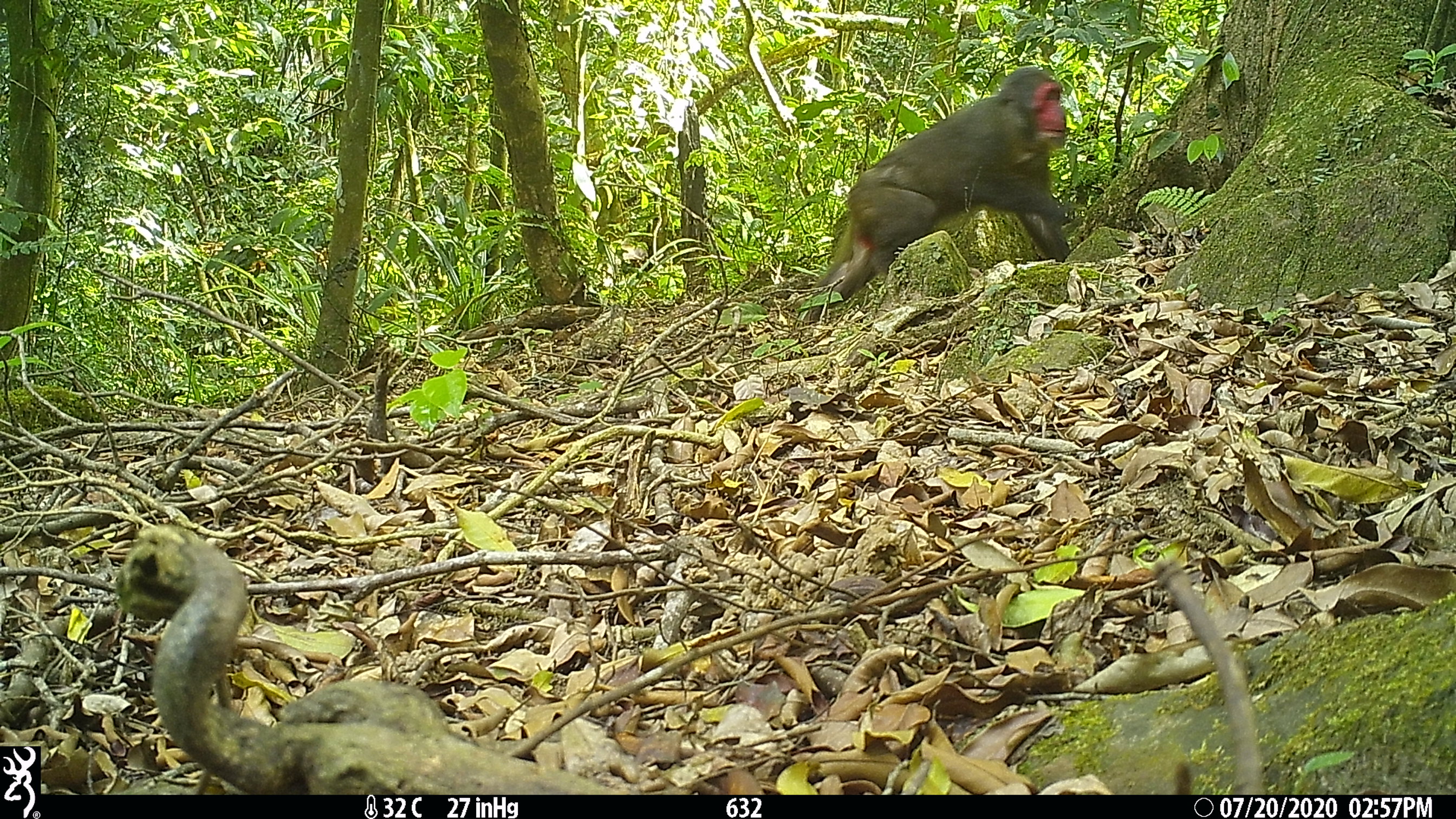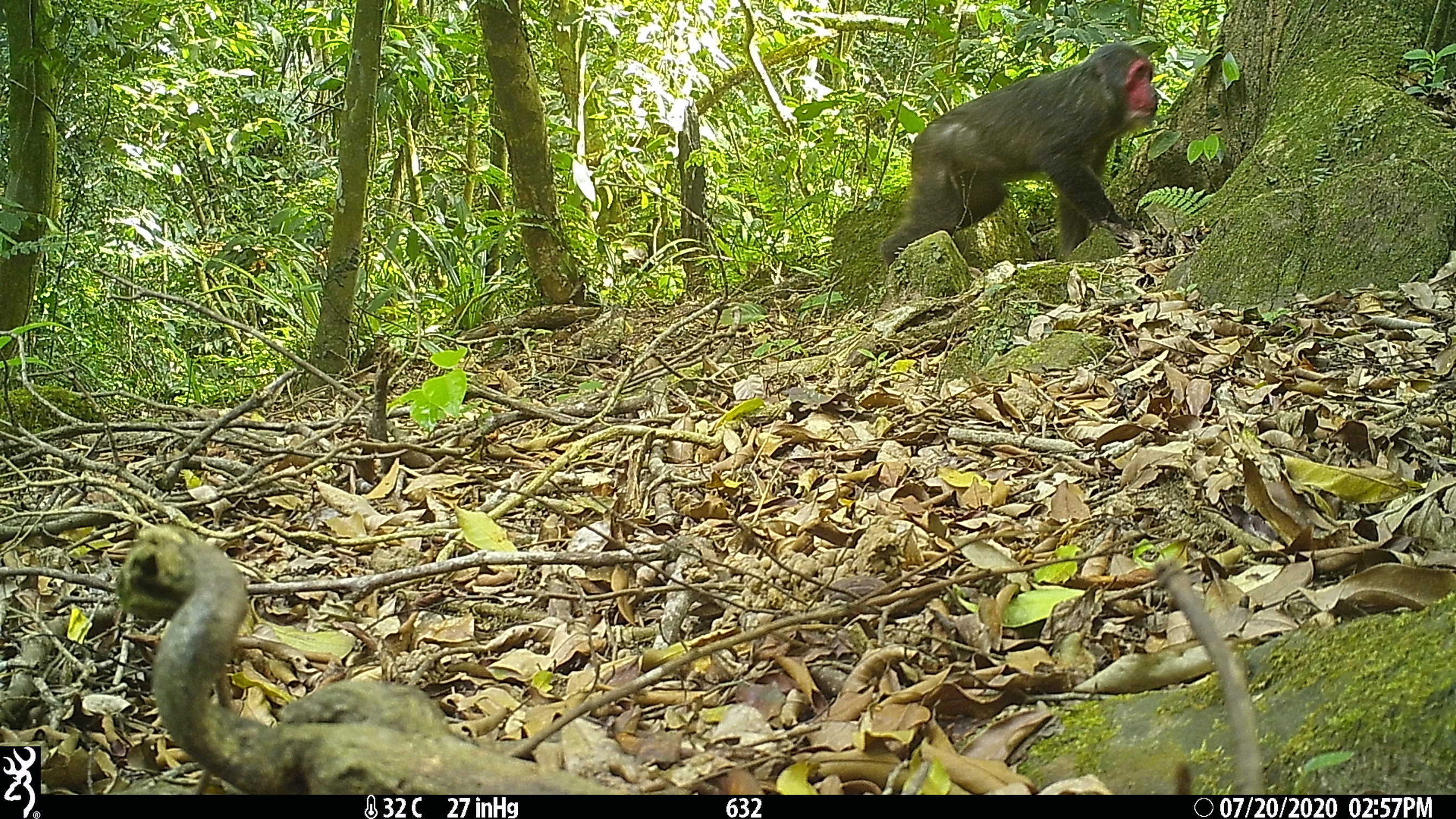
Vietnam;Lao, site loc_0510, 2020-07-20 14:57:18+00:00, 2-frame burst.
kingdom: Animalia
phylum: Chordata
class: Mammalia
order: Primates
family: Cercopithecidae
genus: Macaca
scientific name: Macaca arctoides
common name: stump-tailed macaque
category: stump tailed macaque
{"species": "stump tailed macaque (stump-tailed macaque) (Macaca arctoides)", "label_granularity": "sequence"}